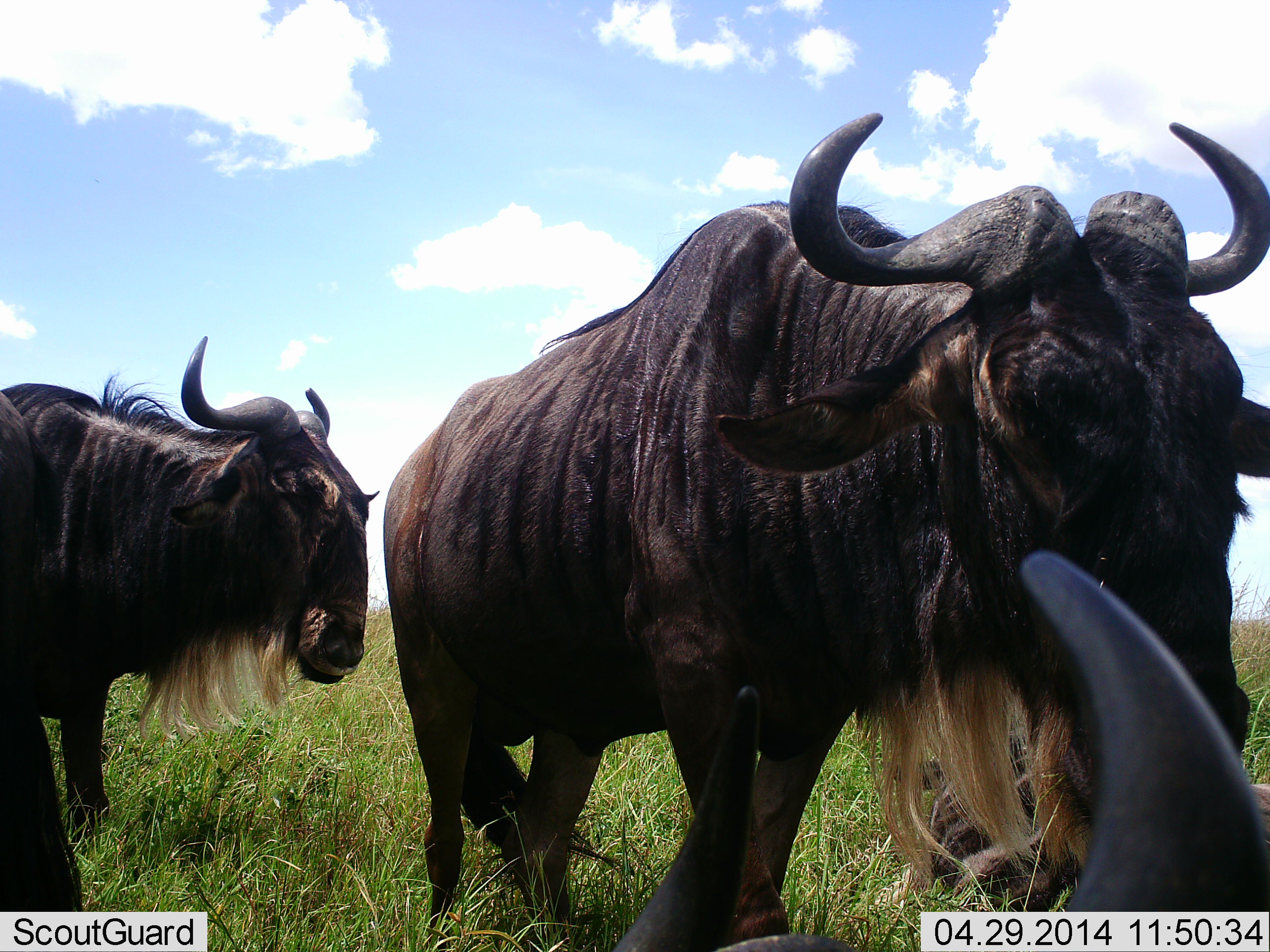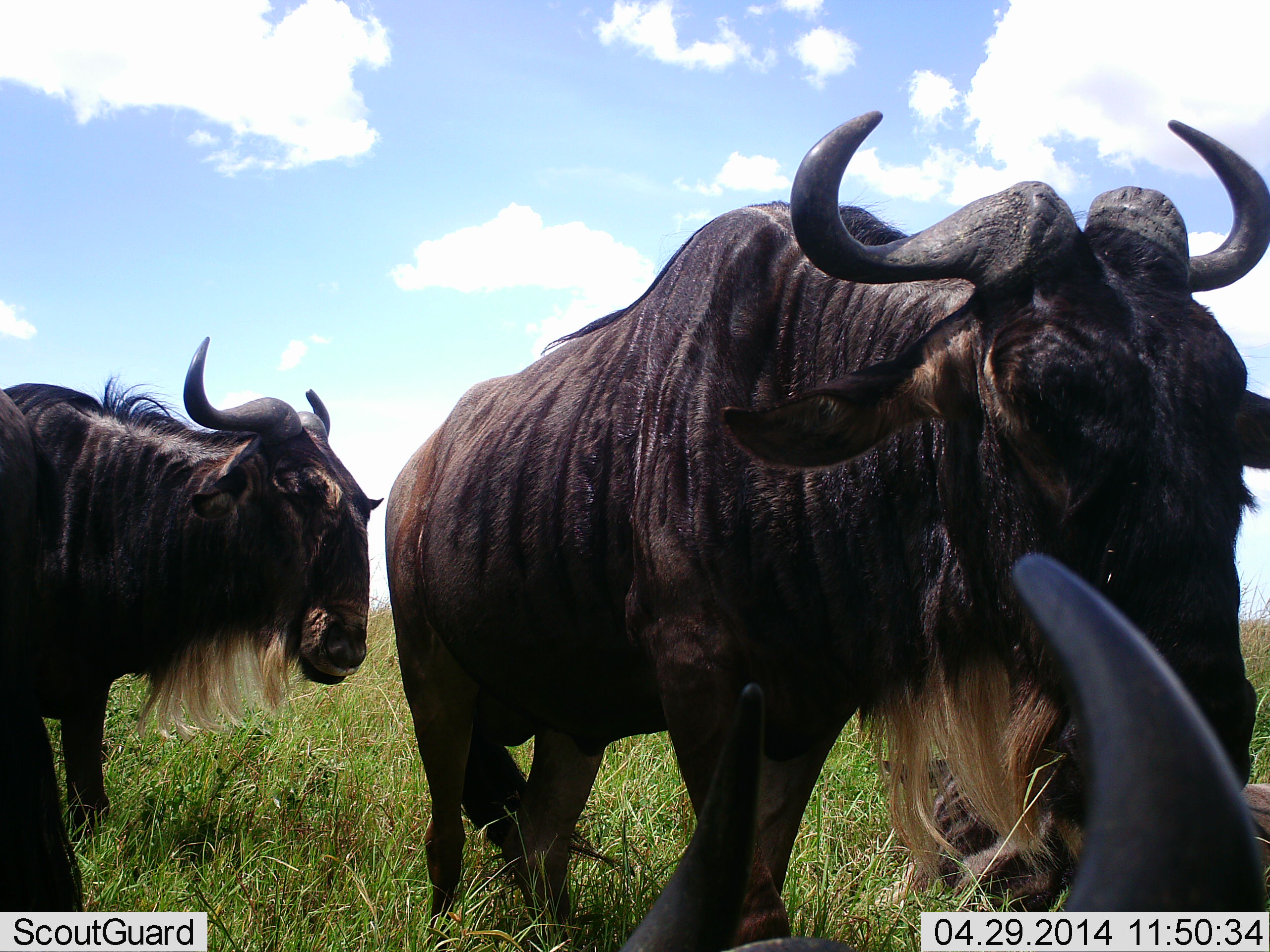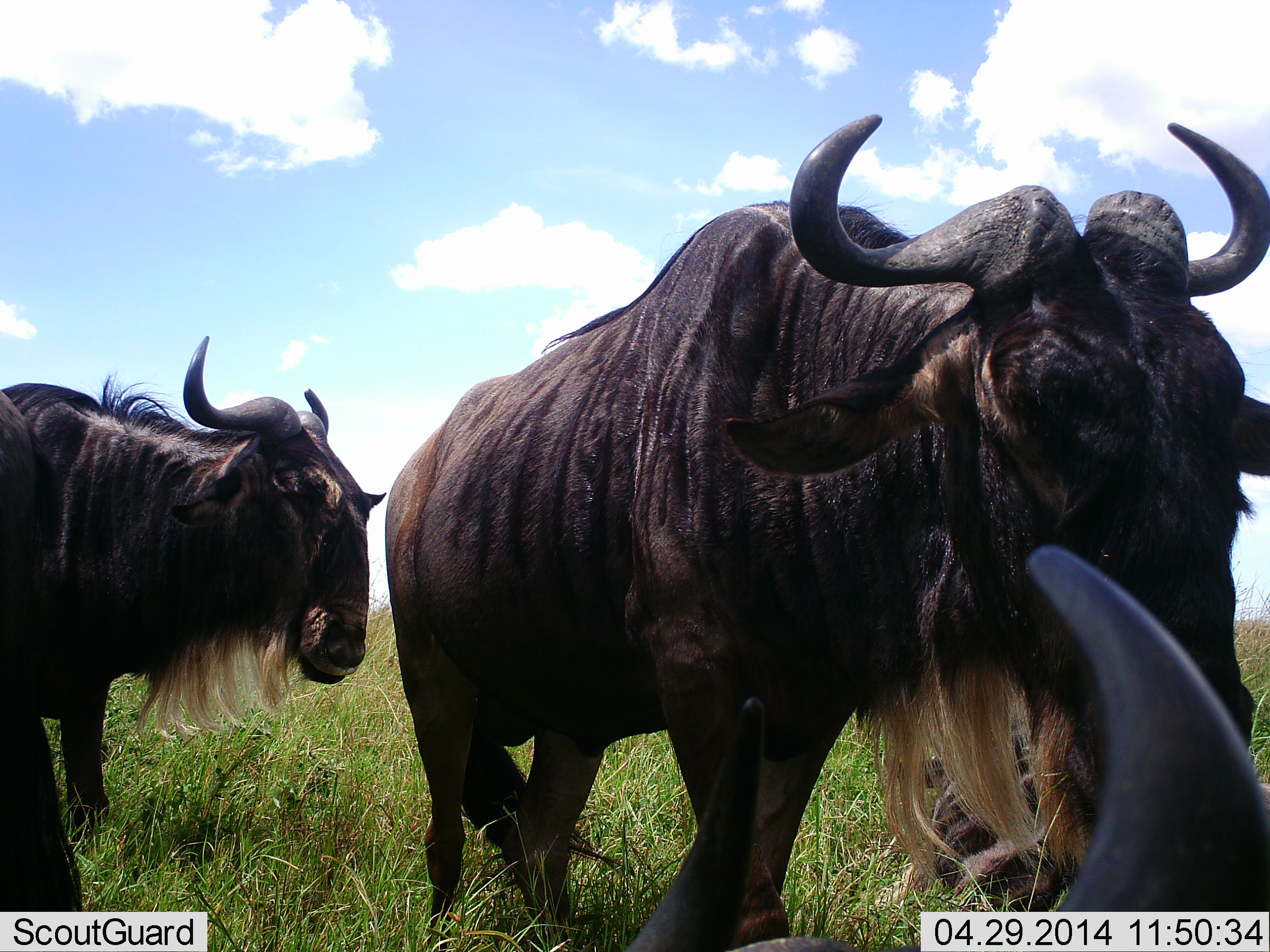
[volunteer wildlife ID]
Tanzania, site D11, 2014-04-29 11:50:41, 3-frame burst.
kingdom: Animalia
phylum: Chordata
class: Mammalia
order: Artiodactyla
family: Bovidae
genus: Connochaetes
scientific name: Connochaetes taurinus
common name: blue wildebeest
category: wildebeest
Wildebeest (blue wildebeest) (Connochaetes taurinus), count 3. Behavior (volunteer vote fractions): standing 70%, resting 50%, moving 0%, interacting 10%. Young present (vote fraction): 0%. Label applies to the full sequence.